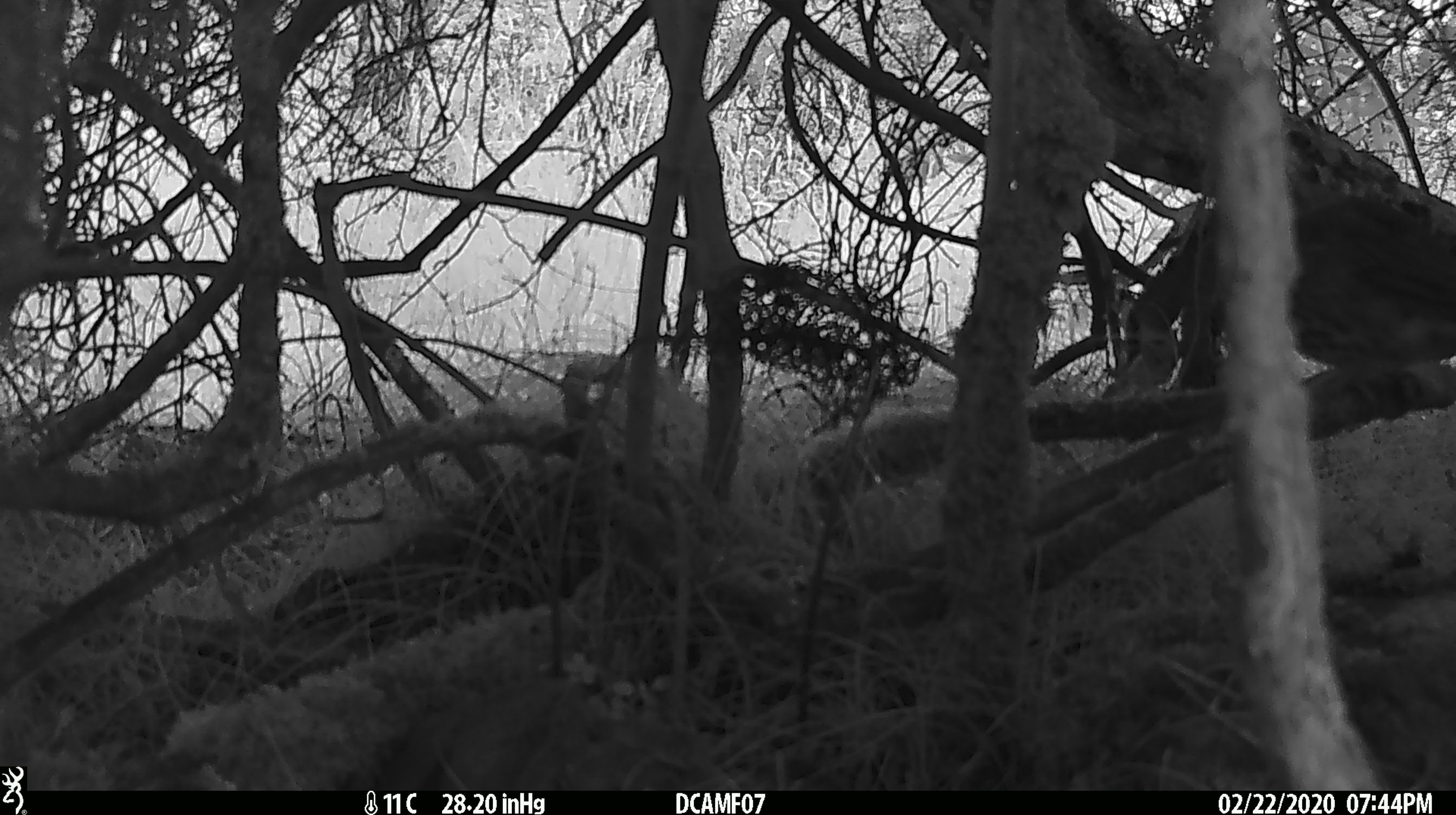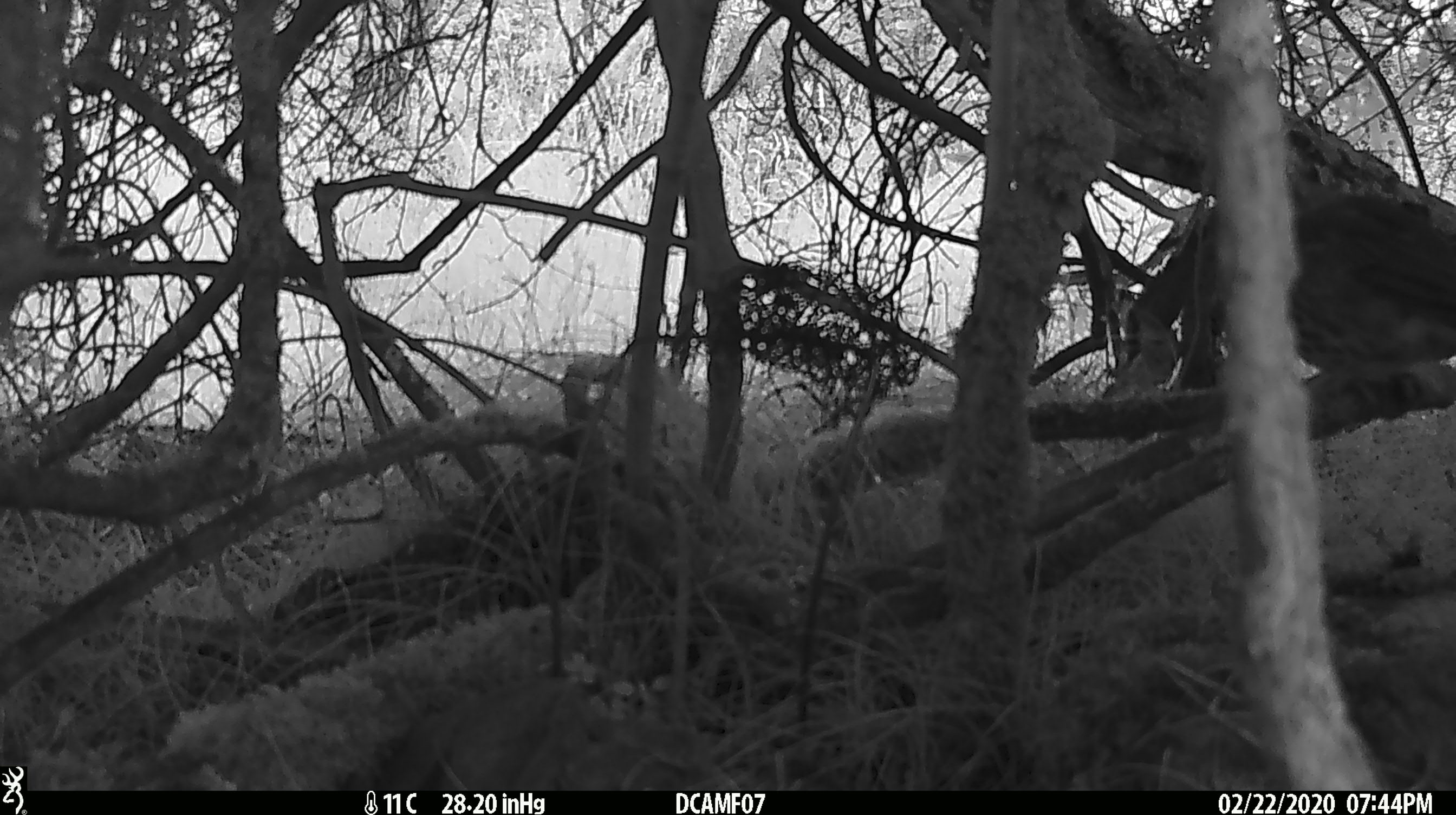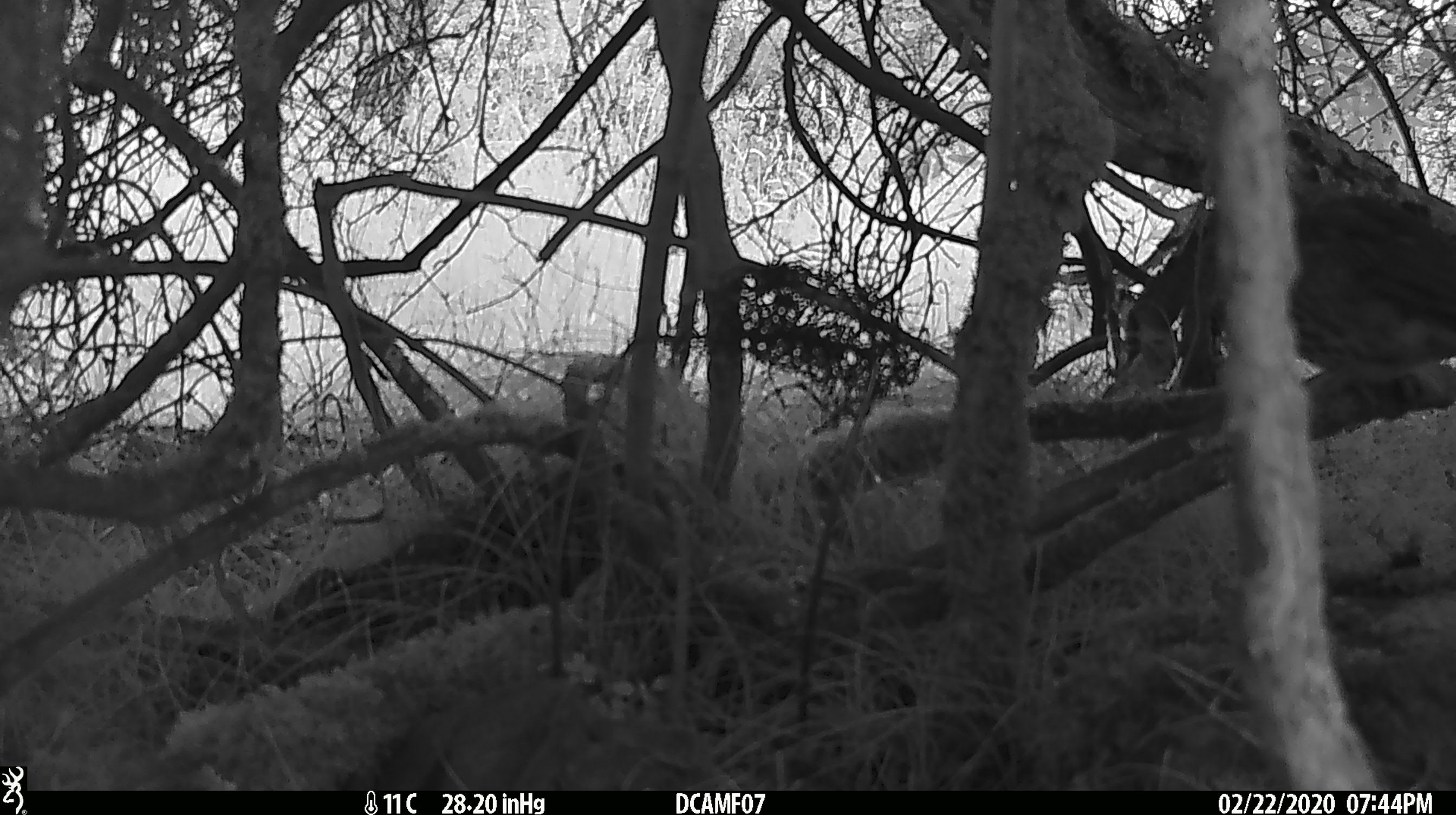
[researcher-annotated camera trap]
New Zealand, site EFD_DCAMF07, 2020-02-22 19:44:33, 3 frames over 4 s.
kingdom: Animalia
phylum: Chordata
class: Aves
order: Passeriformes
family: Turdidae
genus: Turdus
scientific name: Turdus philomelos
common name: song thrush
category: thrush